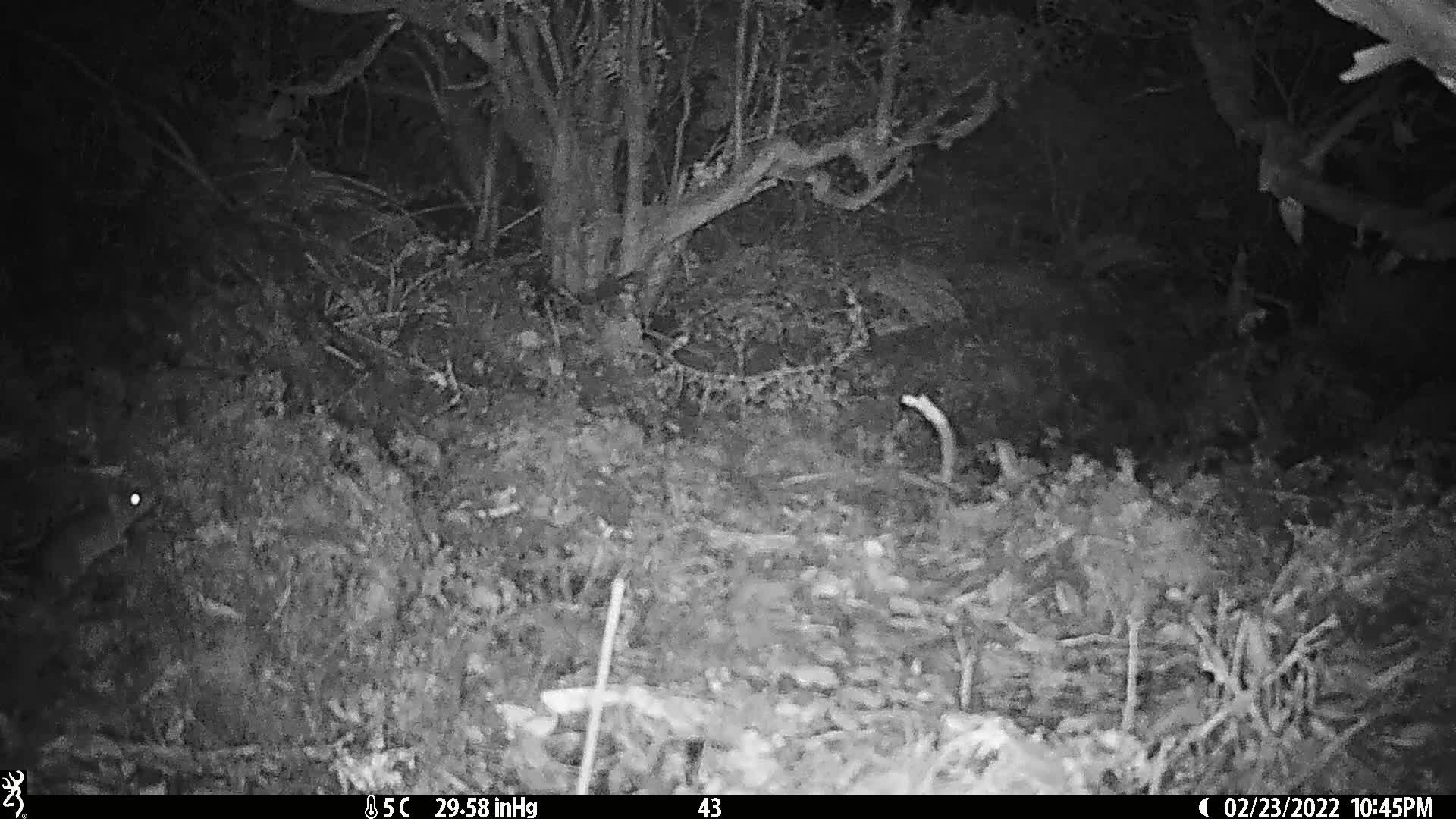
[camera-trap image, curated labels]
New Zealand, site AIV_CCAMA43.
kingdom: Animalia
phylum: Chordata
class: Mammalia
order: Rodentia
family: Muridae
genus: Mus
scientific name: Mus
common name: mouse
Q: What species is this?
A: Mouse (Mus).